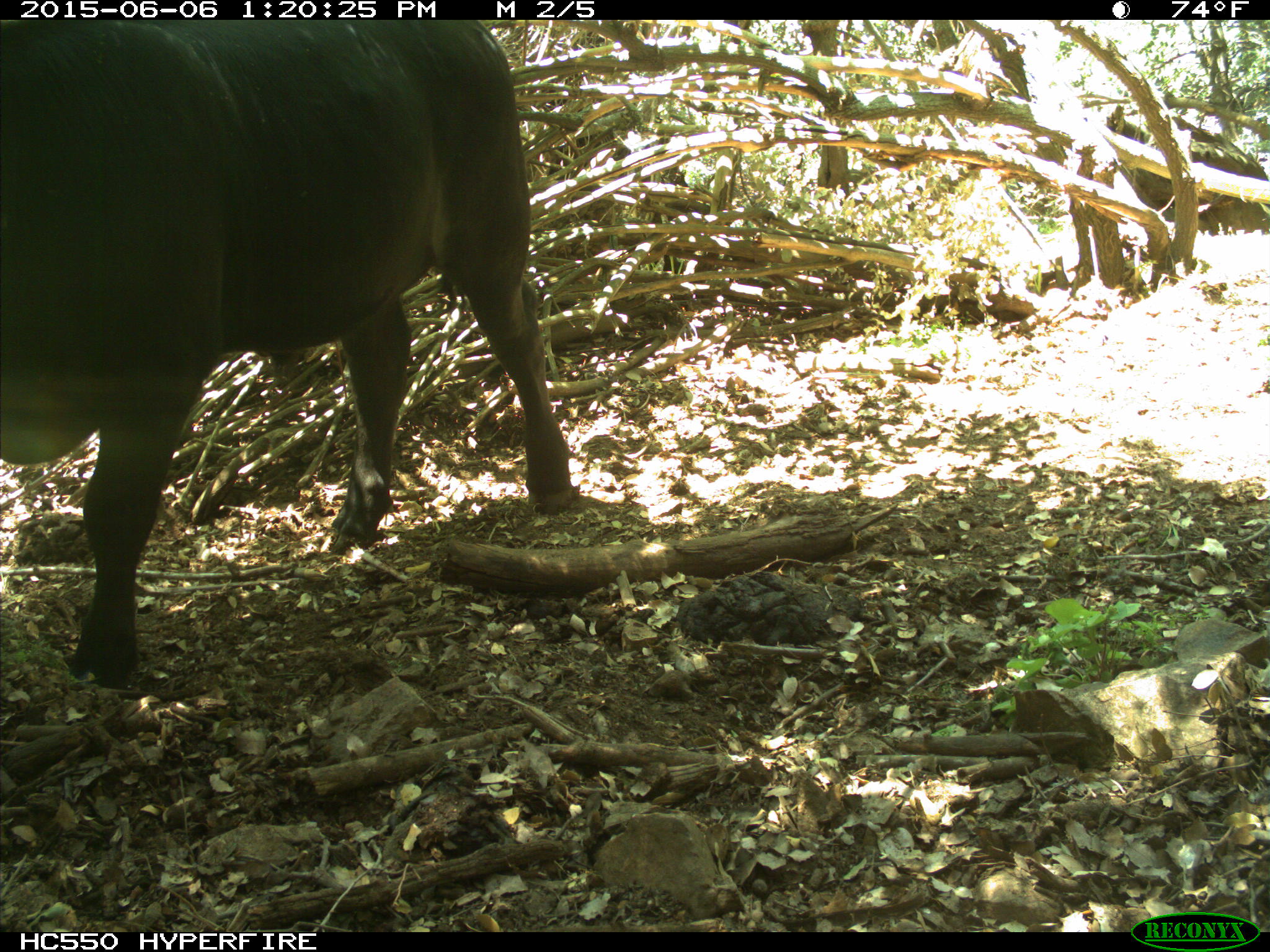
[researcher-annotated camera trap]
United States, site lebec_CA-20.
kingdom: Animalia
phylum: Chordata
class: Mammalia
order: Artiodactyla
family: Bovidae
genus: Bos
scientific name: Bos taurus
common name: domestic cow